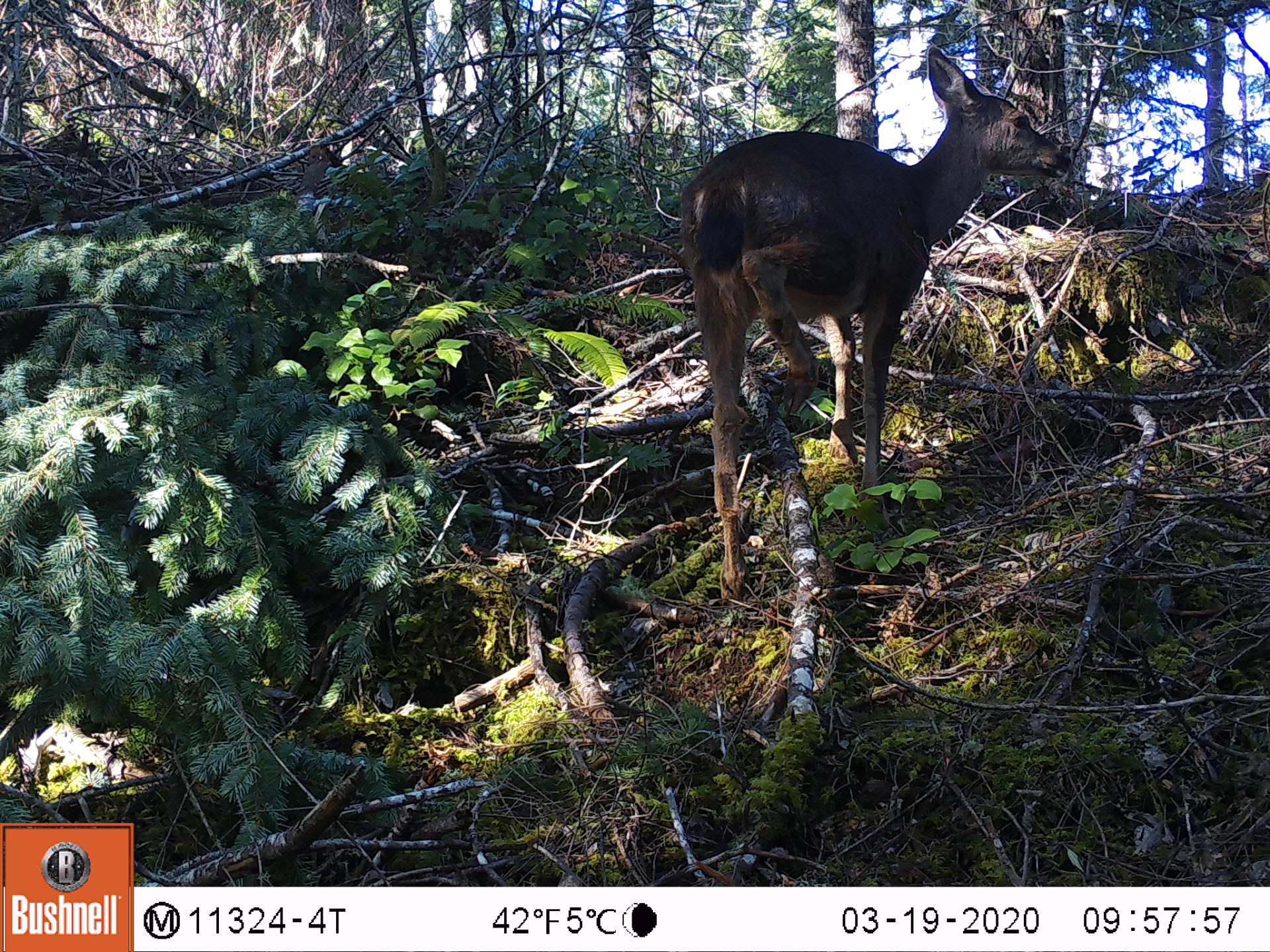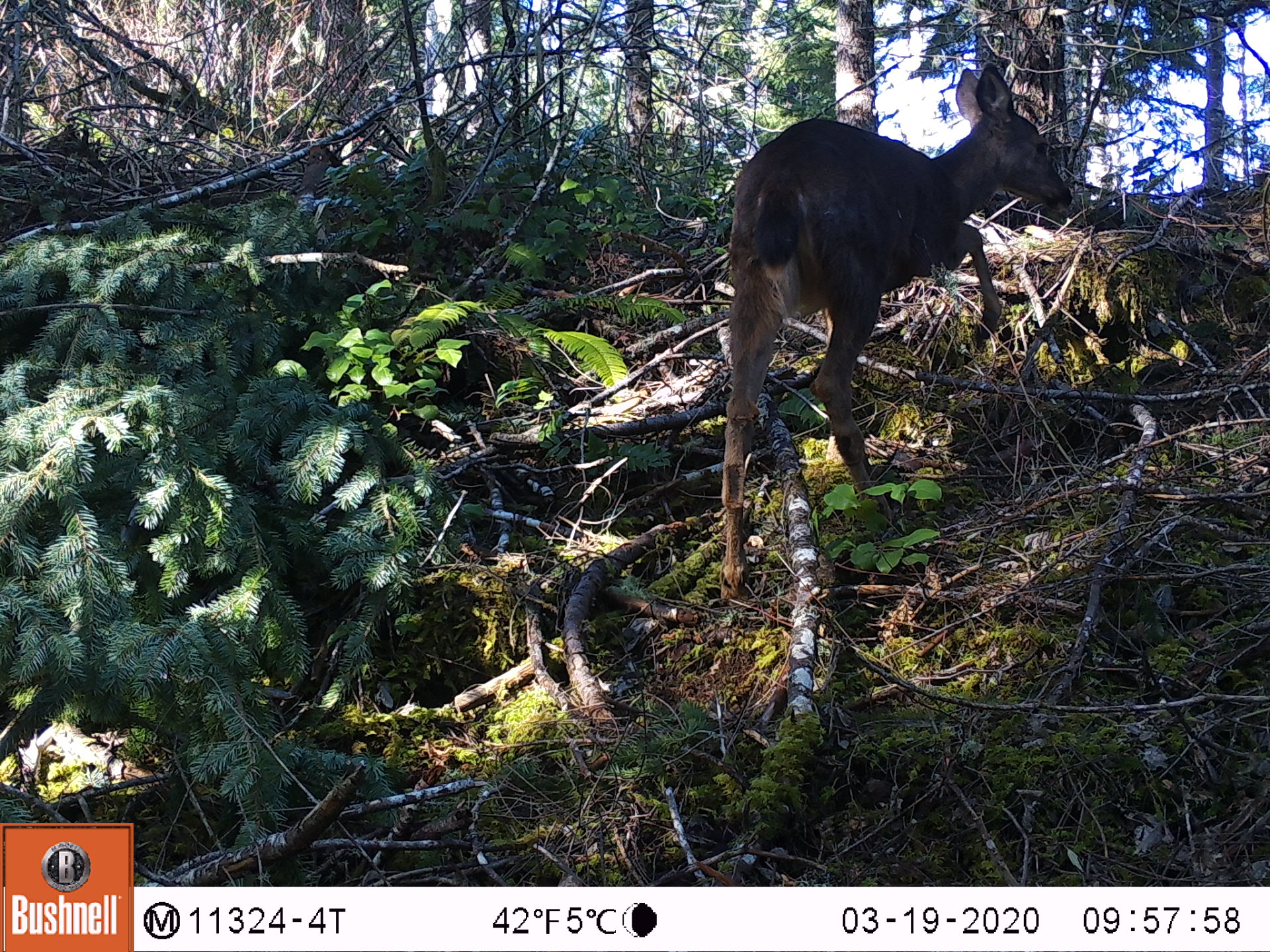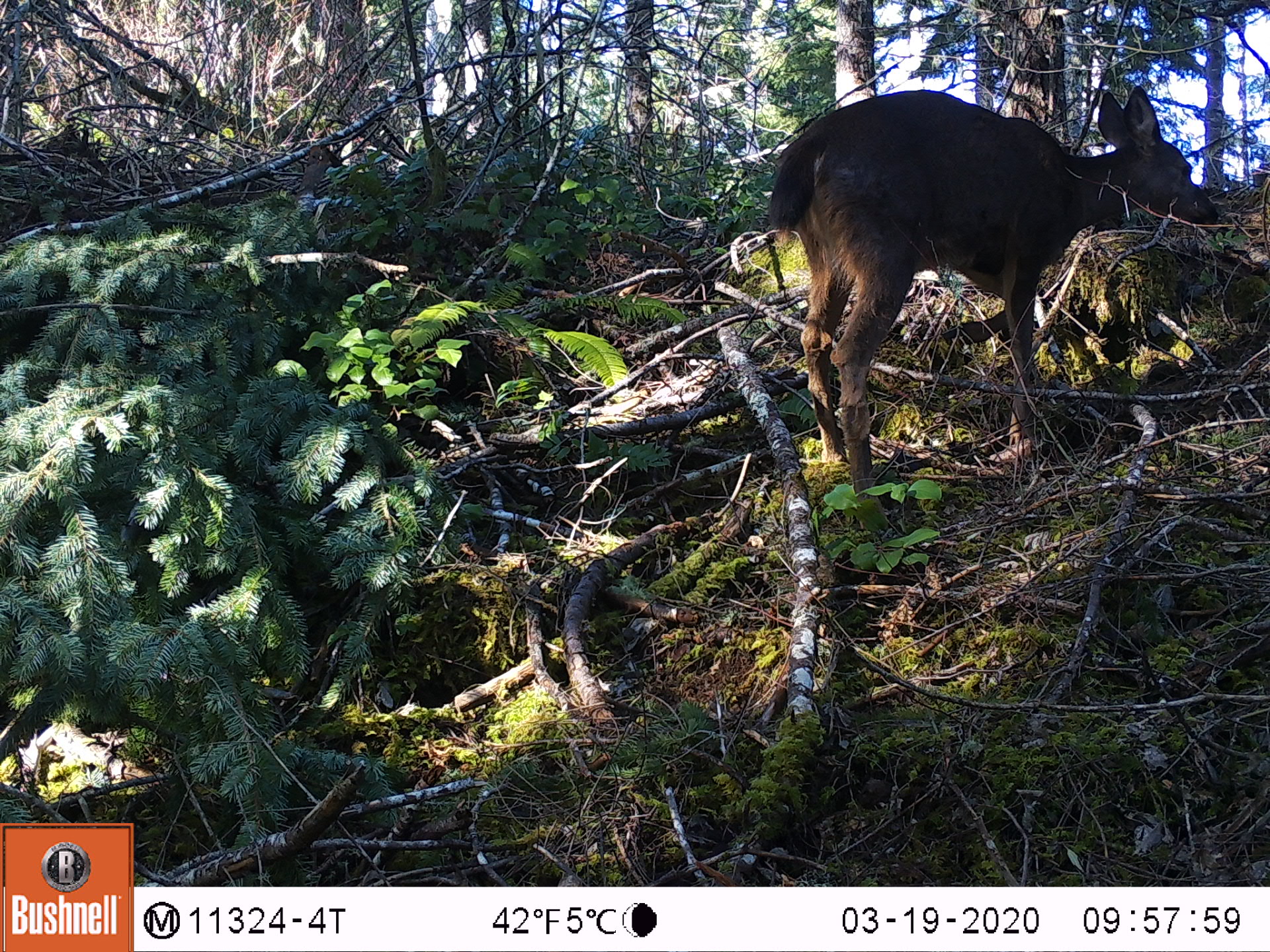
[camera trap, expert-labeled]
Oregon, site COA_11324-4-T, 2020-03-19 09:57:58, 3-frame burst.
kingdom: Animalia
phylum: Chordata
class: Mammalia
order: Artiodactyla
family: Cervidae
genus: Odocoileus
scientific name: Odocoileus hemionus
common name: black-tailed deer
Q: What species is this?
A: Black-tailed deer (Odocoileus hemionus).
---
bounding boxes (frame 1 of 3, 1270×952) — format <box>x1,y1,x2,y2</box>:
black-tailed deer: <box>686,40,1076,598</box>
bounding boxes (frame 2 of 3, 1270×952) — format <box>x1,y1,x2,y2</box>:
black-tailed deer: <box>710,56,1083,607</box>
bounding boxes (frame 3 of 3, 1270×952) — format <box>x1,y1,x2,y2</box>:
black-tailed deer: <box>757,79,1224,544</box>